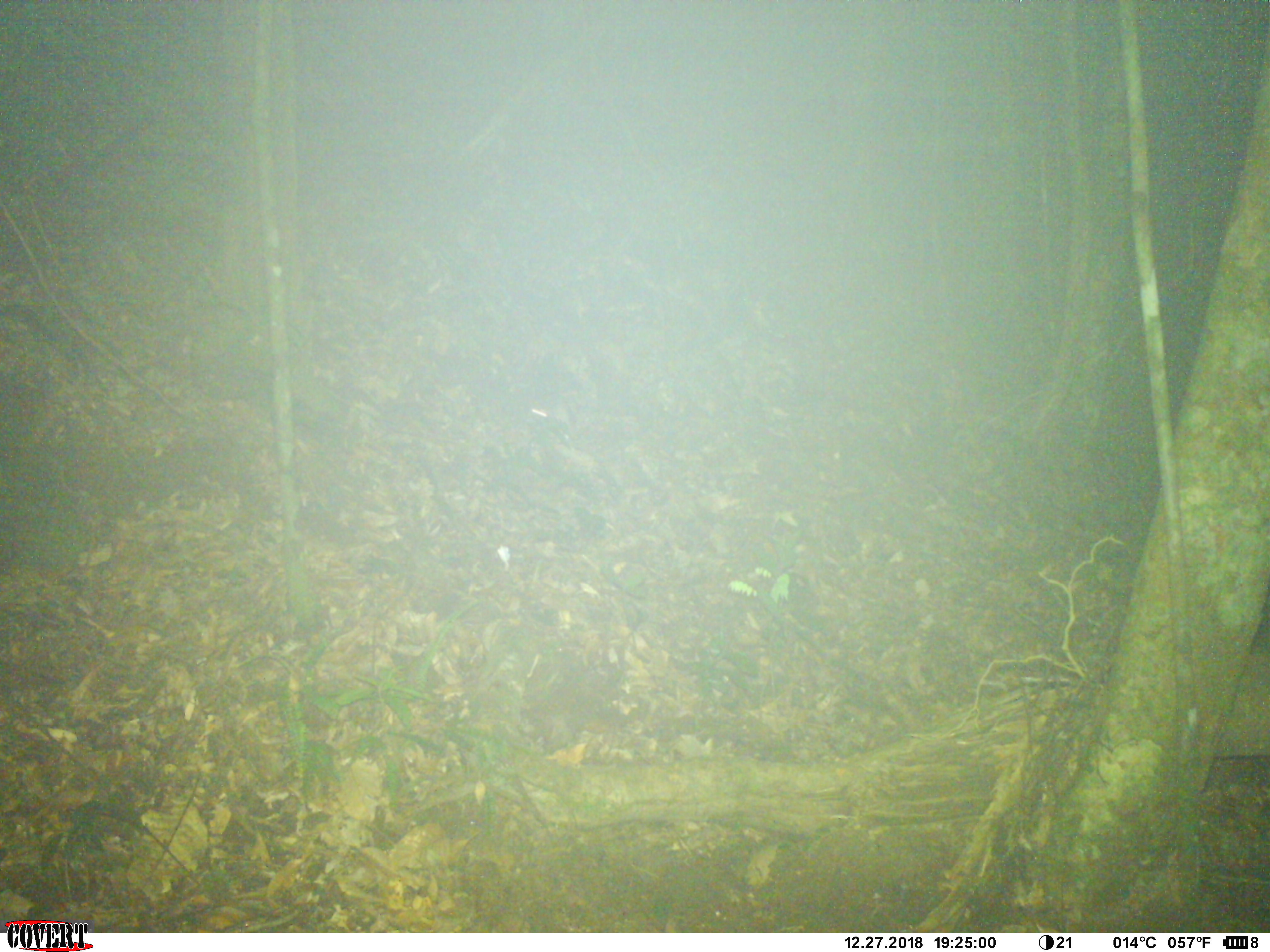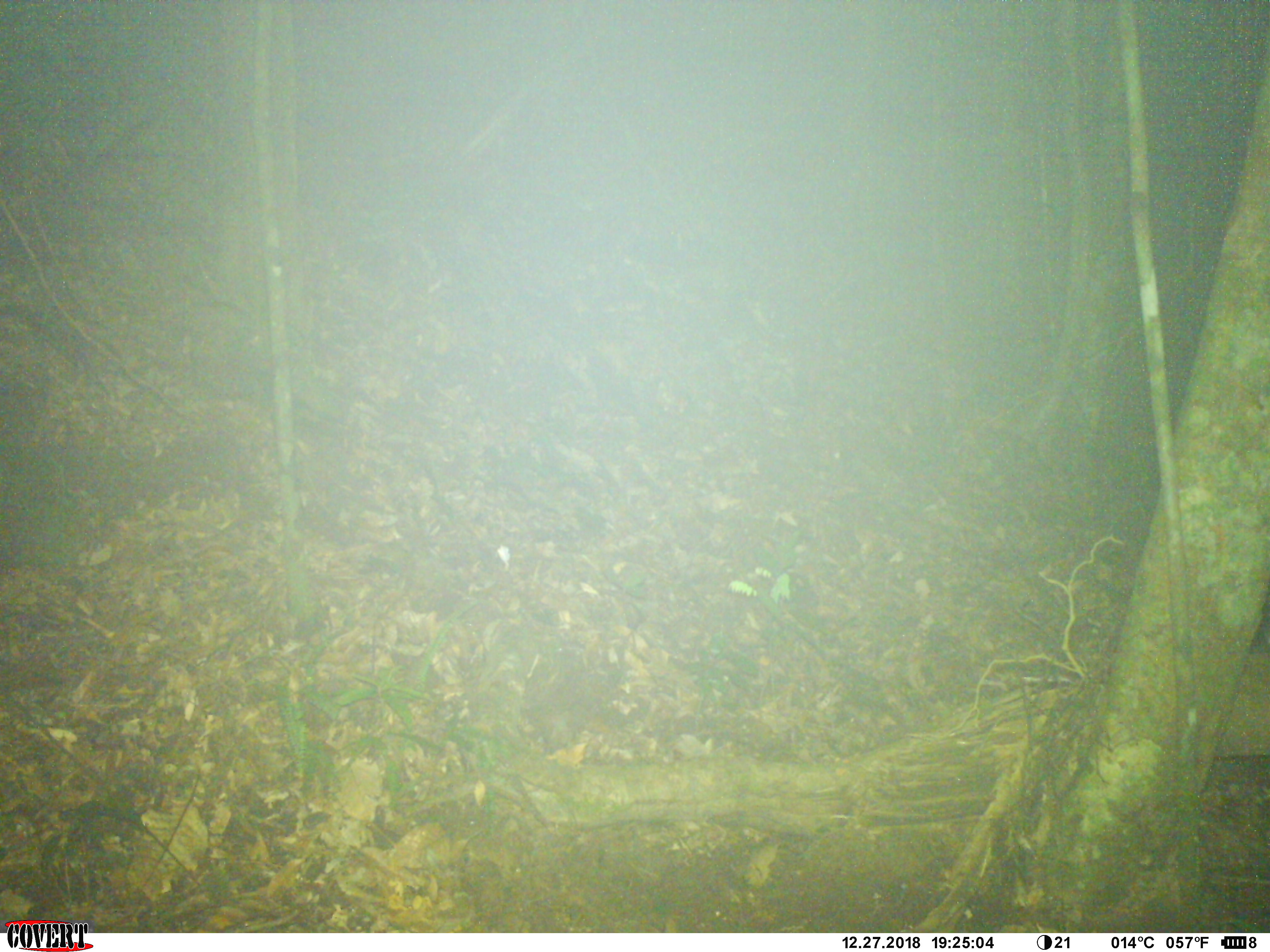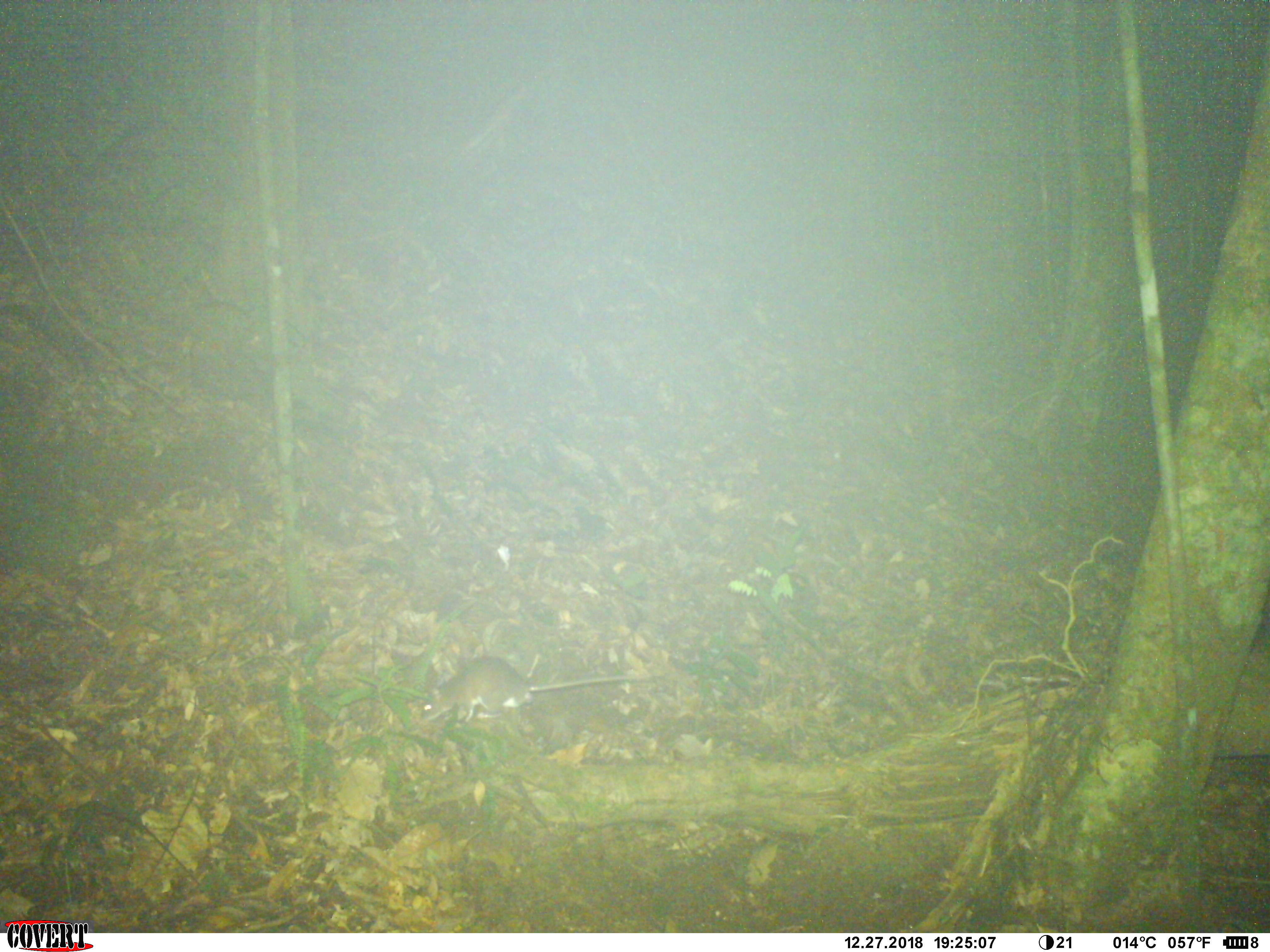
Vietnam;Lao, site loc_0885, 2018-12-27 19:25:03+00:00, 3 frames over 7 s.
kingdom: Animalia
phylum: Chordata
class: Mammalia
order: Rodentia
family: Muridae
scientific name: Muridae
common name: old-world mice and rats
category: unidentified murid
Unidentified murid (old-world mice and rats) (Muridae). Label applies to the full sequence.